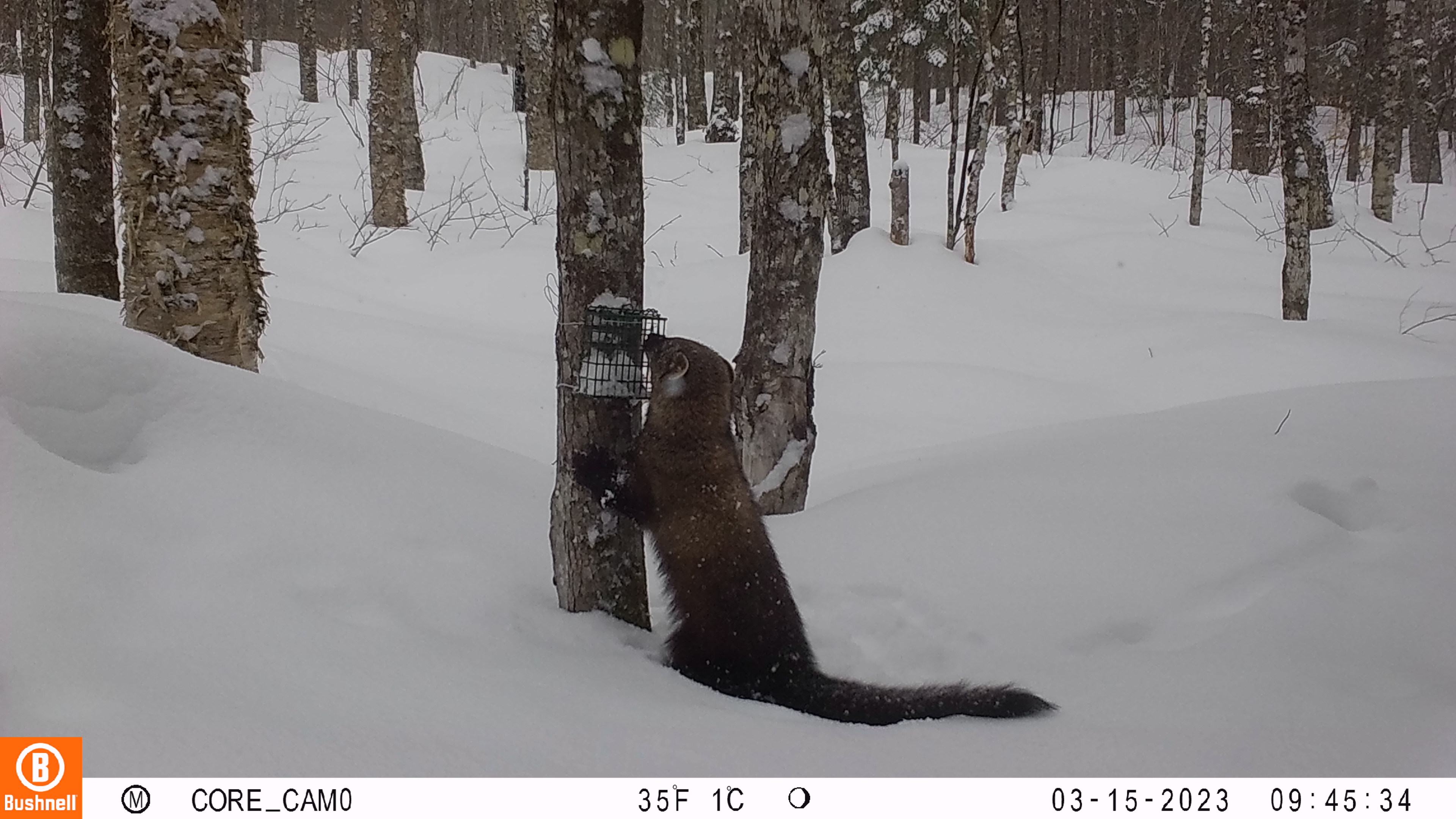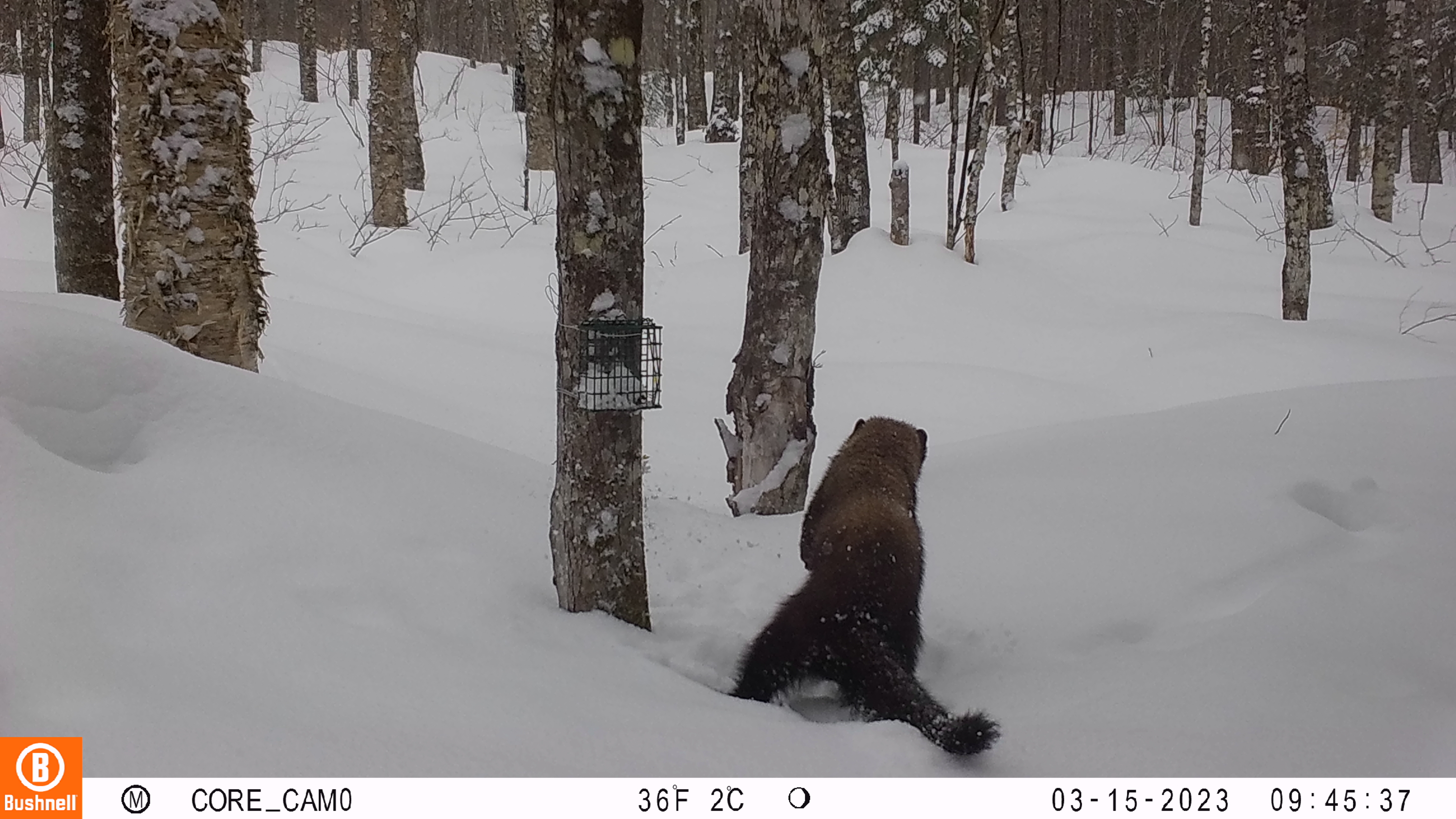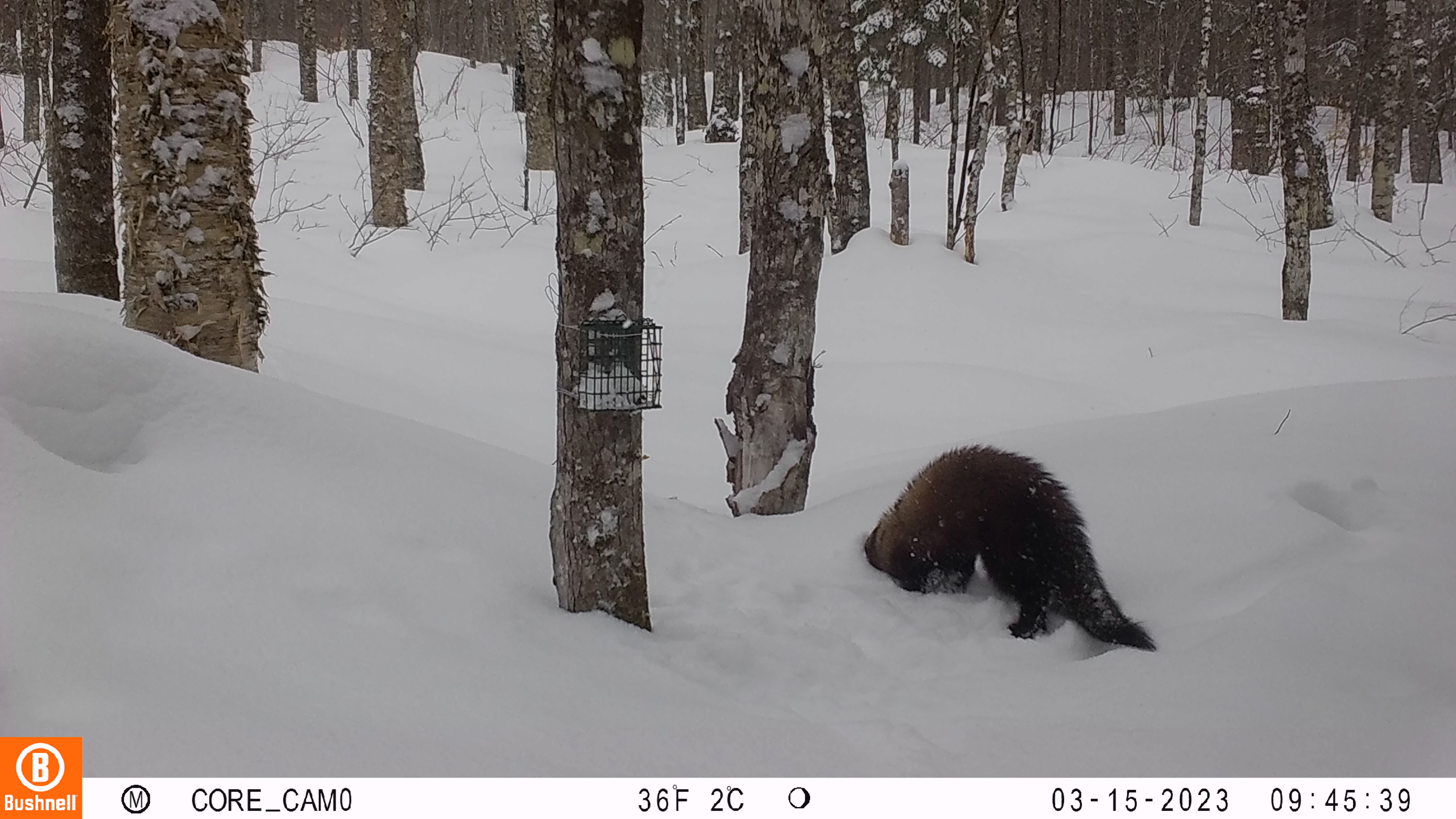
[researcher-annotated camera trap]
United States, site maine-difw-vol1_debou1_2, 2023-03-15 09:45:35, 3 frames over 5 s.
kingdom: Animalia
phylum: Chordata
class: Mammalia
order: Carnivora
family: Mustelidae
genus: Pekania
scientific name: Pekania pennanti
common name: fisher